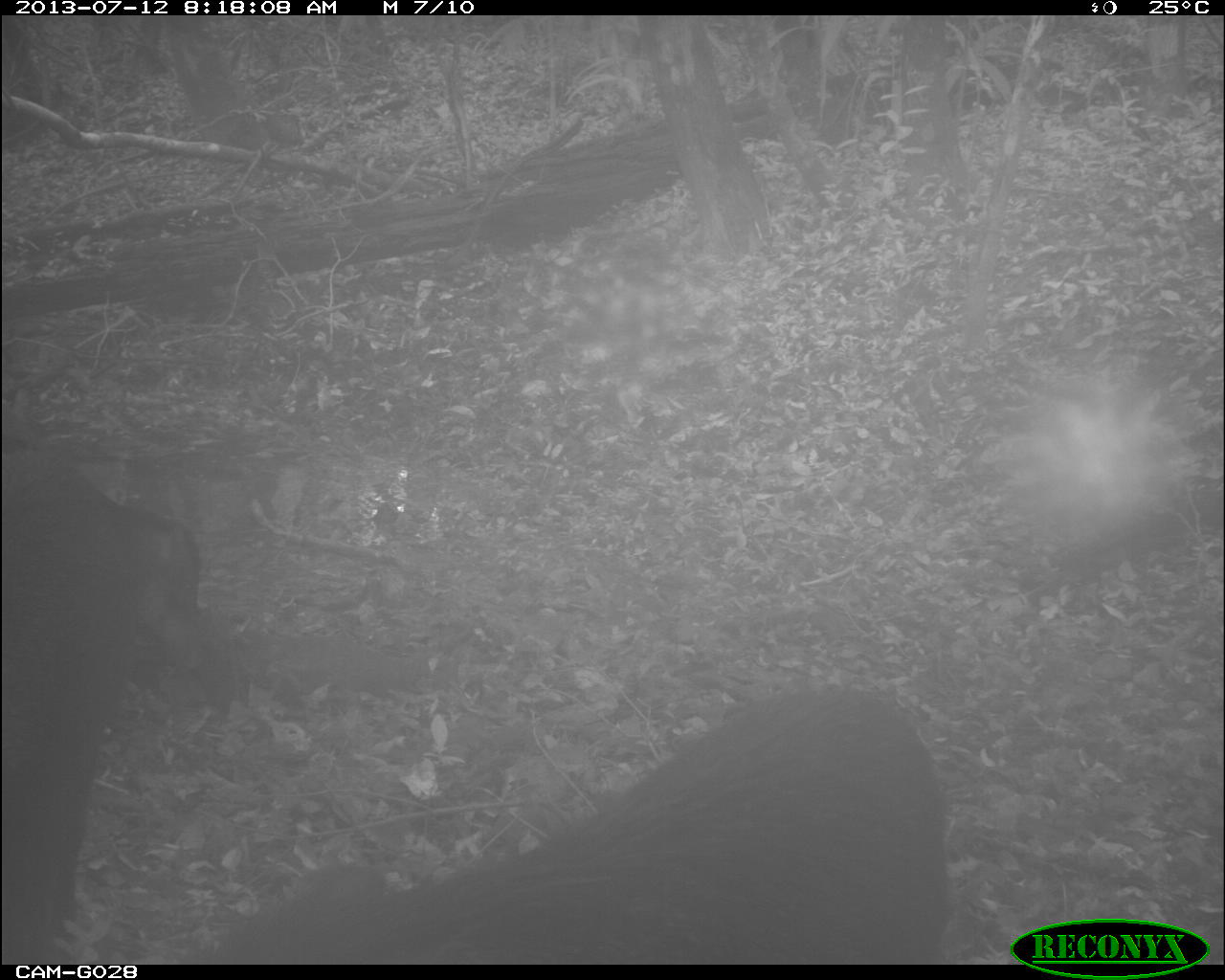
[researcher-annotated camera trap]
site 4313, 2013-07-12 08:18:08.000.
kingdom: Animalia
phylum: Chordata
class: Mammalia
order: Artiodactyla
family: Tayassuidae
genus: Tayassu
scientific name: Tayassu pecari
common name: white-lipped peccary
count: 25